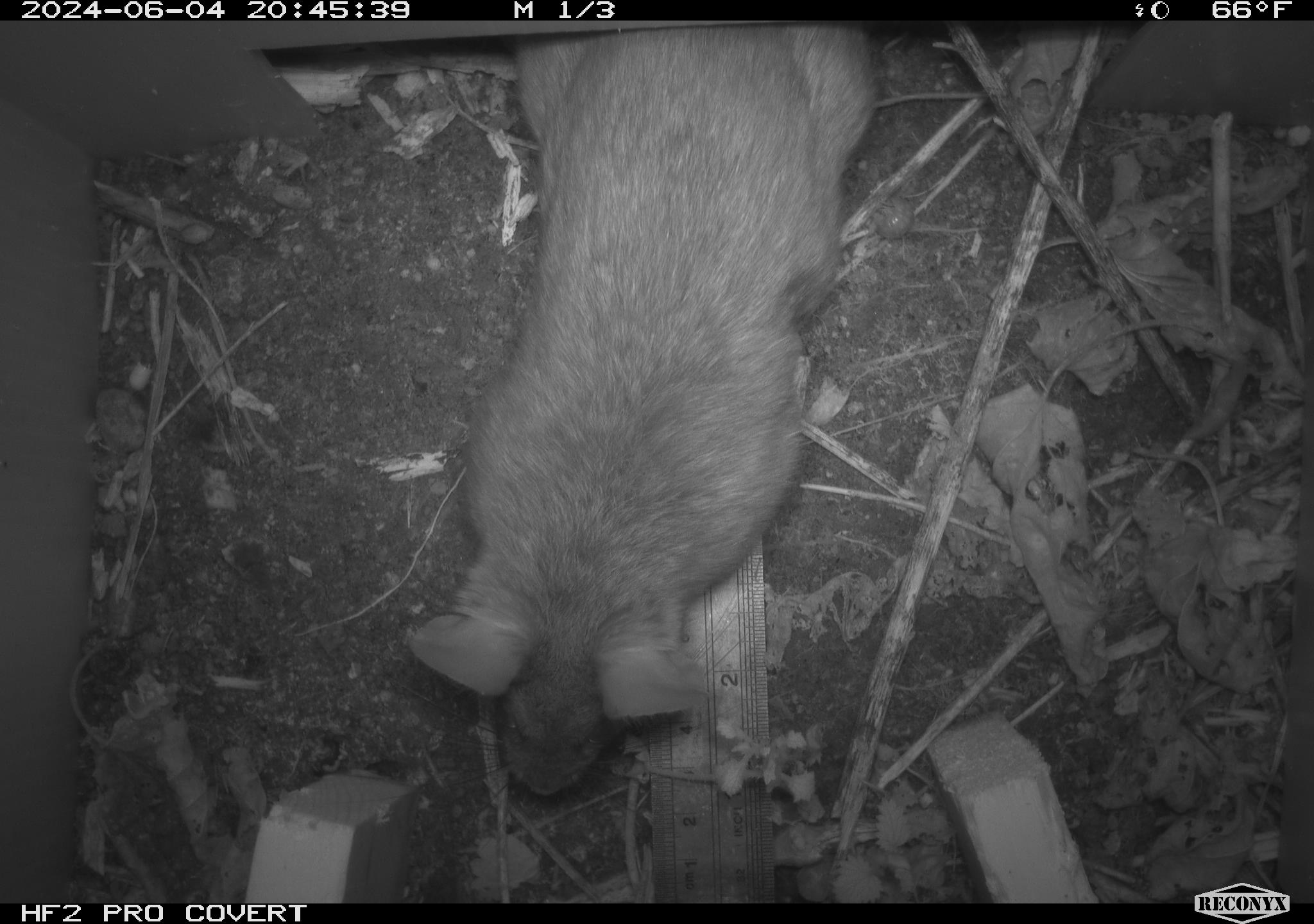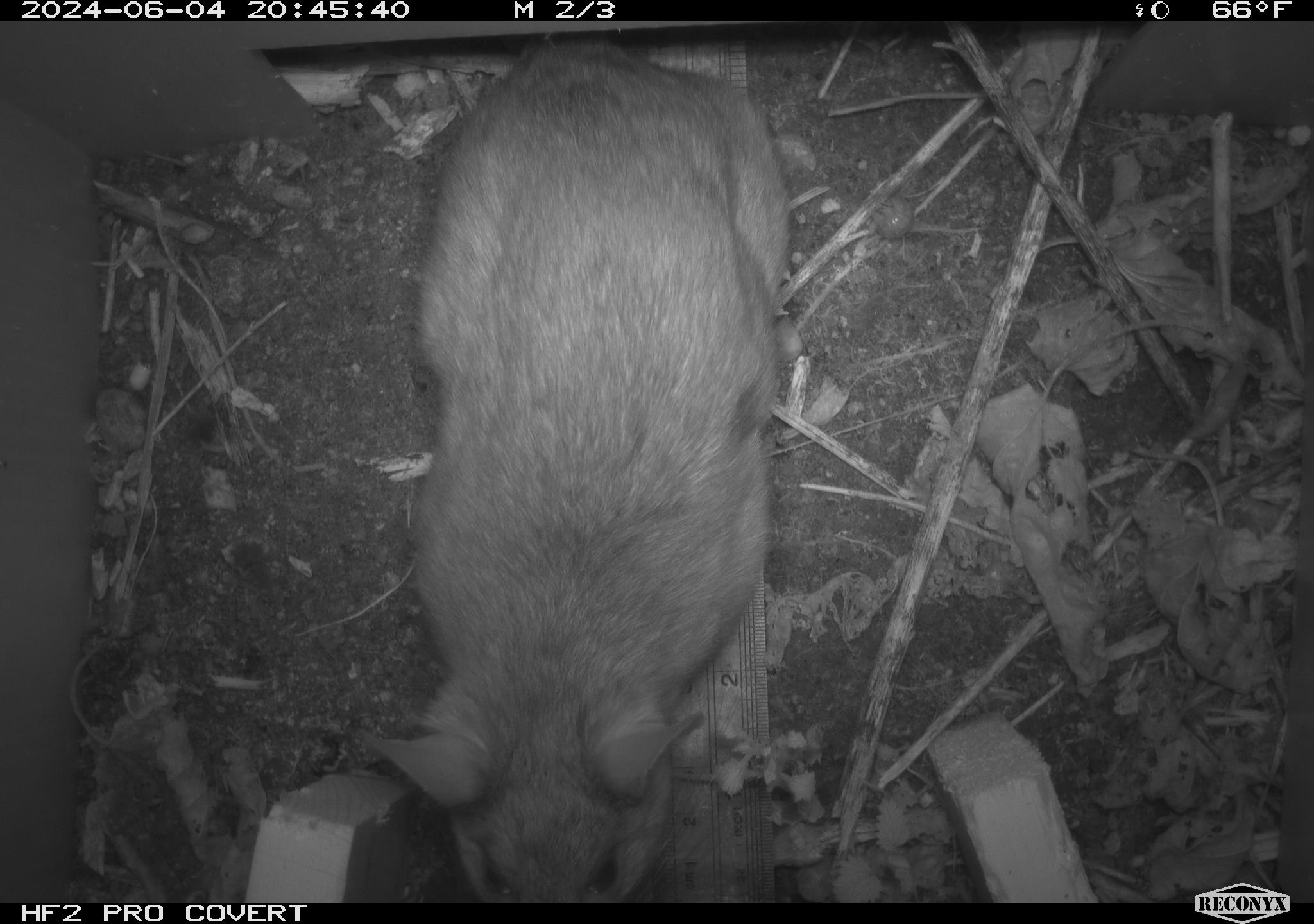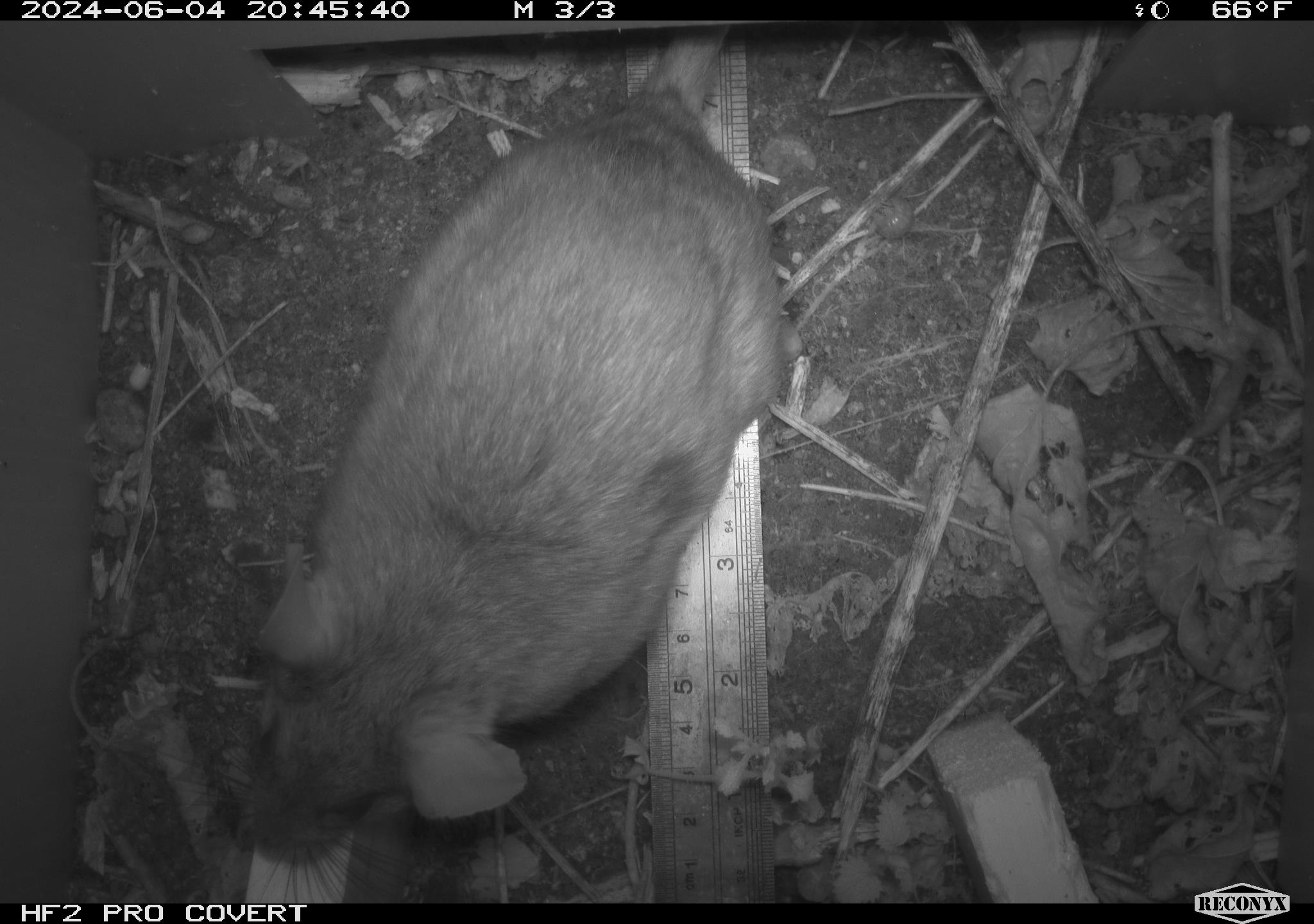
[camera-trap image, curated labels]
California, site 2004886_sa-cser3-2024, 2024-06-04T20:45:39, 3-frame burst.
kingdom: Animalia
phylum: Chordata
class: Mammalia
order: Rodentia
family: Muridae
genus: Rattus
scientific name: Rattus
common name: rat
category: rattus species